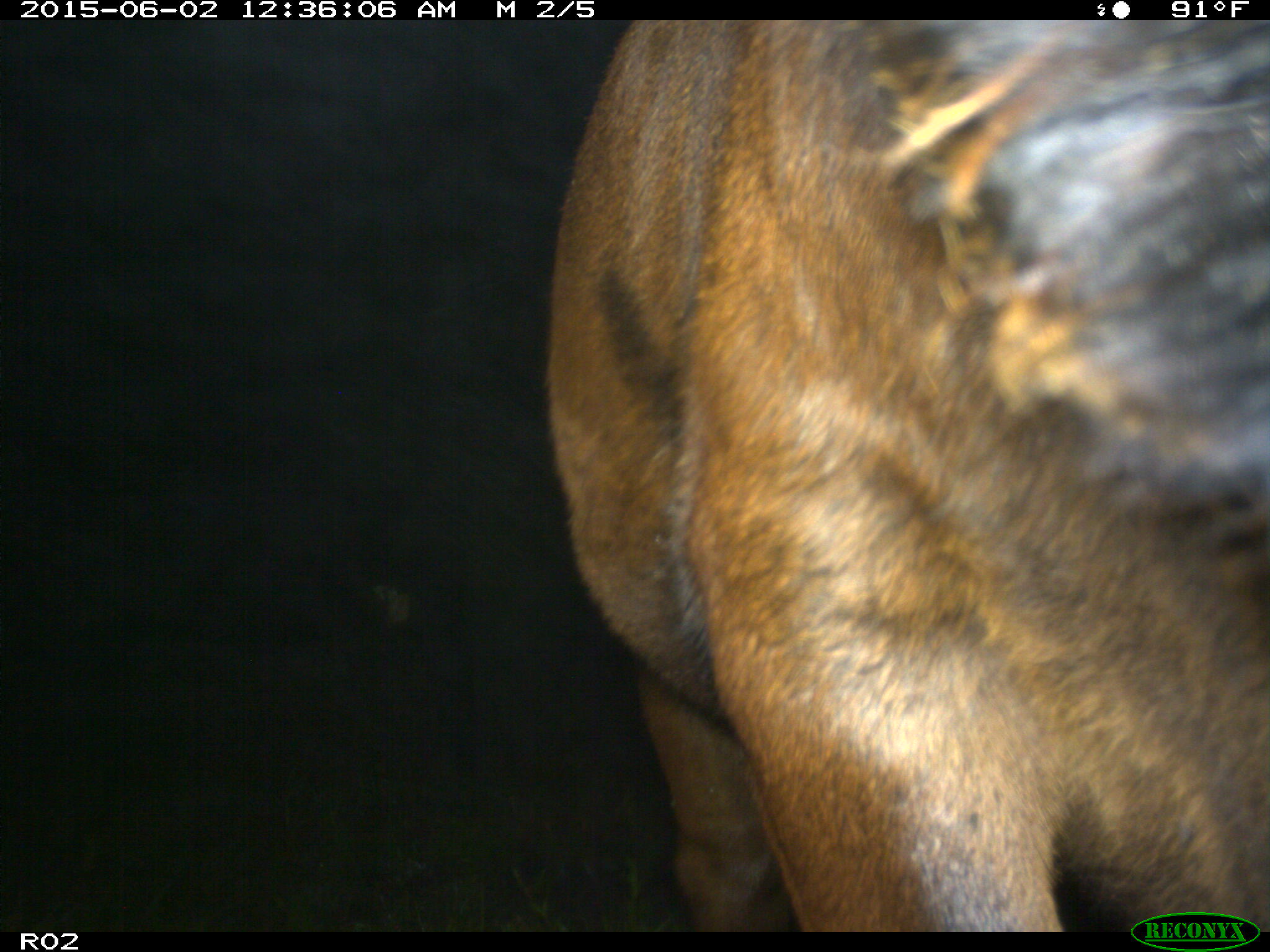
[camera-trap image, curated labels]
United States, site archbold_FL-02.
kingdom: Animalia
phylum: Chordata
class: Mammalia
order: Artiodactyla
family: Bovidae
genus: Bos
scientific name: Bos taurus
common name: domestic cow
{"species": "Bos taurus (domestic cow)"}